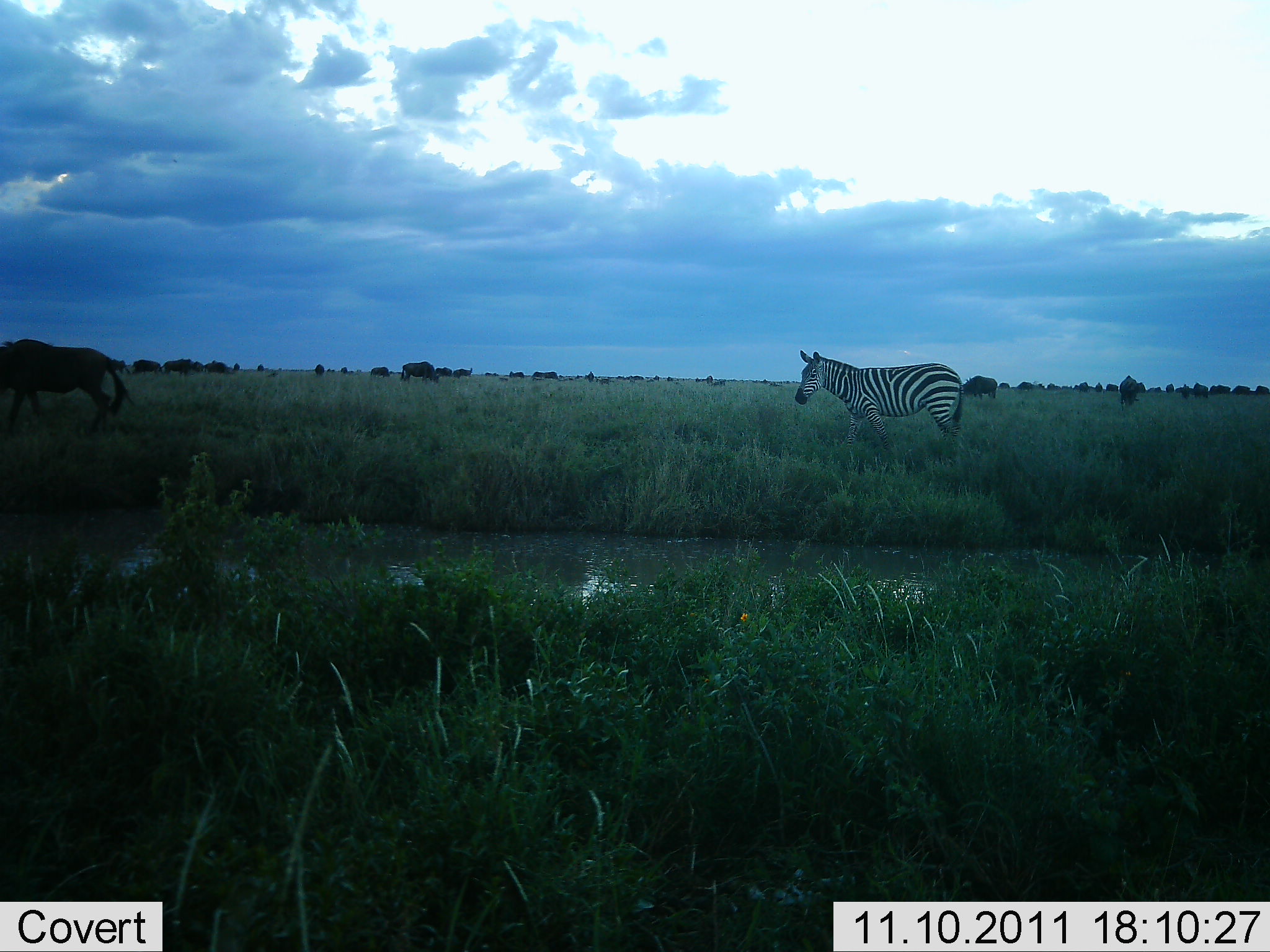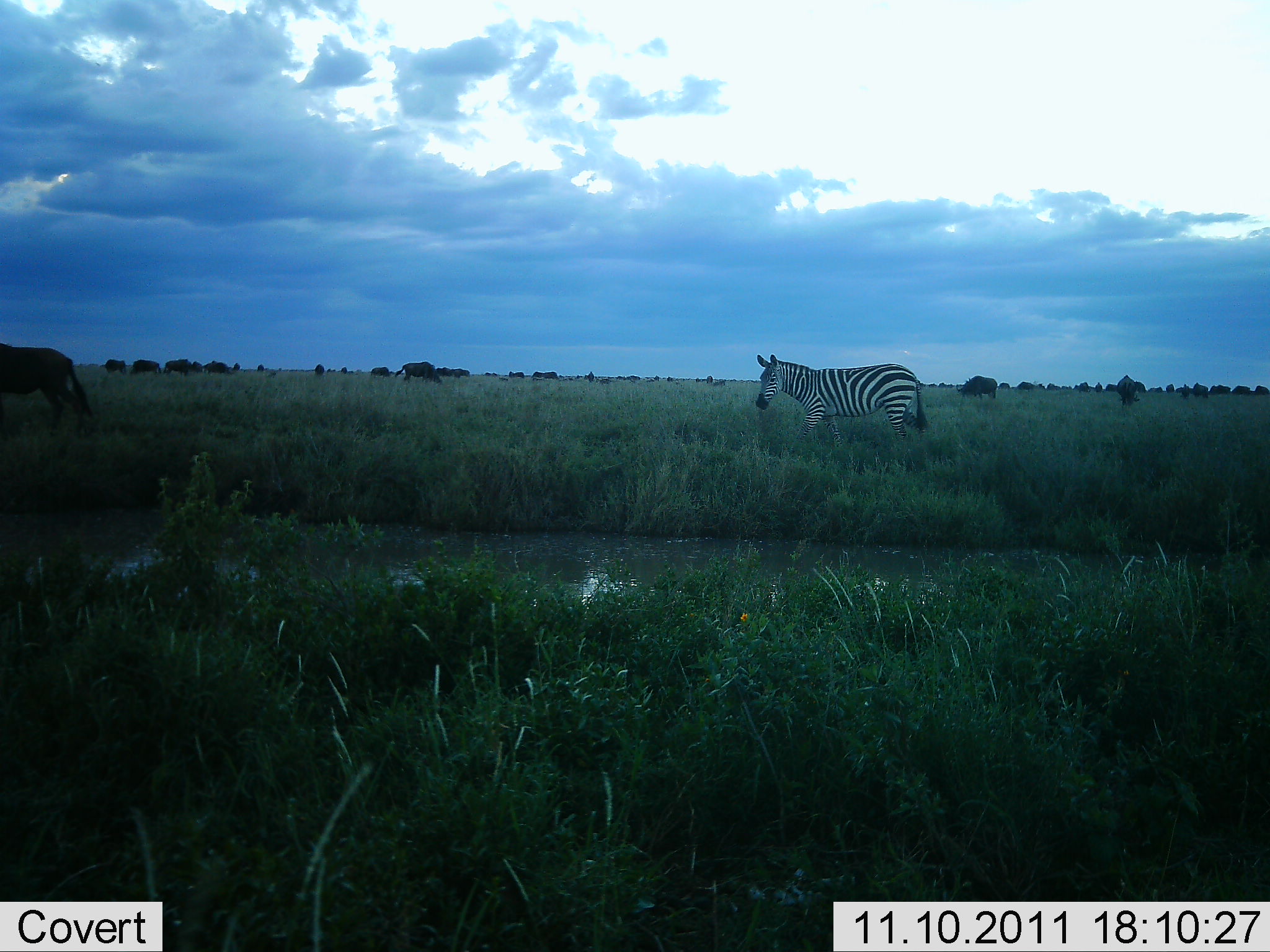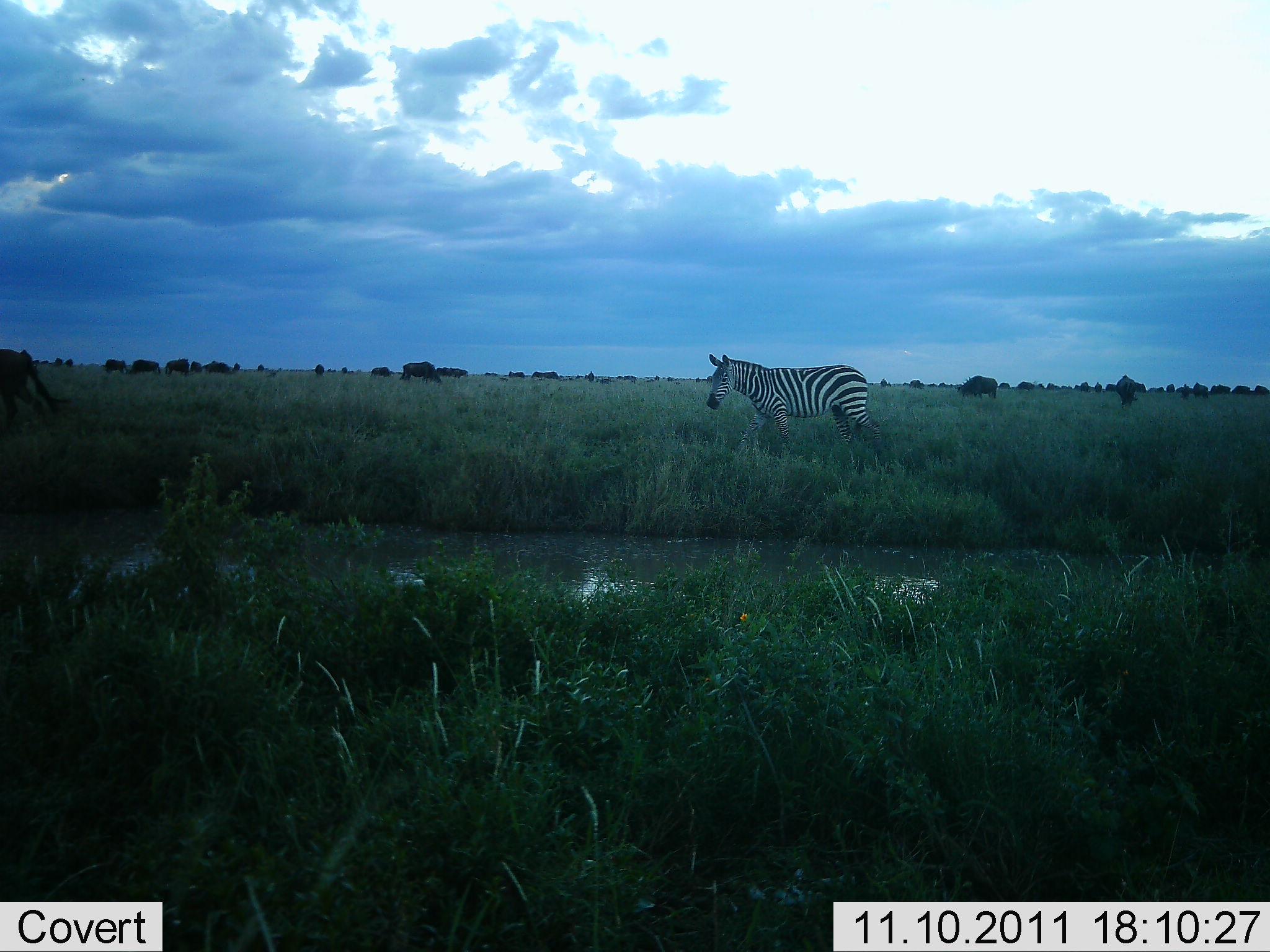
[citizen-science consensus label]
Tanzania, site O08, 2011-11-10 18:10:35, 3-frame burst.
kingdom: Animalia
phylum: Chordata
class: Mammalia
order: Artiodactyla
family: Bovidae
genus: Connochaetes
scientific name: Connochaetes taurinus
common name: blue wildebeest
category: wildebeest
Wildebeest (blue wildebeest) (Connochaetes taurinus), count 11-50. Behavior (volunteer vote fractions): standing 8%, resting 0%, moving 92%, interacting 0%. Young present (vote fraction): 0%. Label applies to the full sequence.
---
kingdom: Animalia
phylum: Chordata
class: Mammalia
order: Perissodactyla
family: Equidae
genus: Equus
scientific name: Equus quagga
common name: plains zebra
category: zebra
Zebra (plains zebra) (Equus quagga), count 1. Behavior (volunteer vote fractions): standing 35%, resting 0%, moving 65%, interacting 0%. Young present (vote fraction): 0%. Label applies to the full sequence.